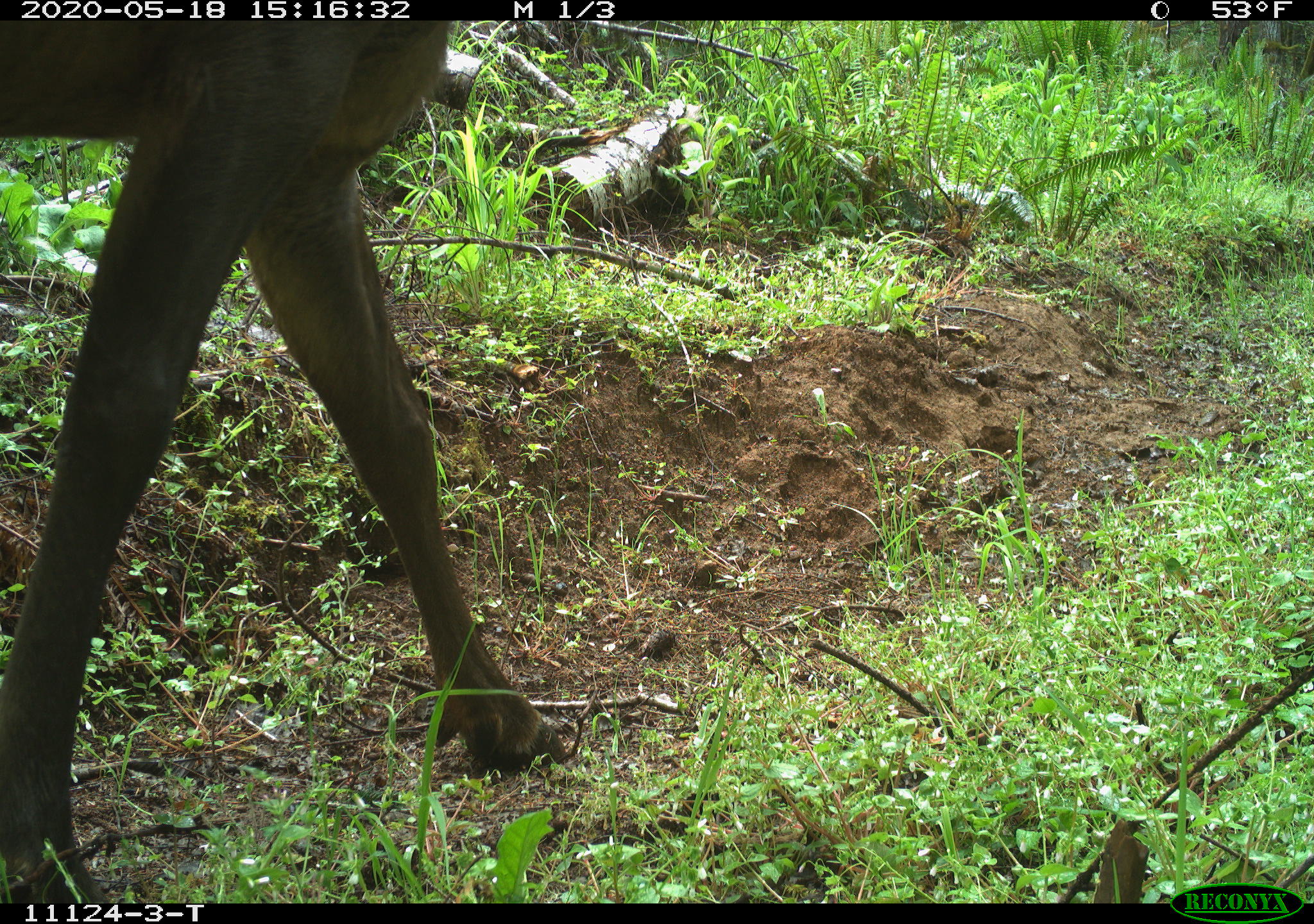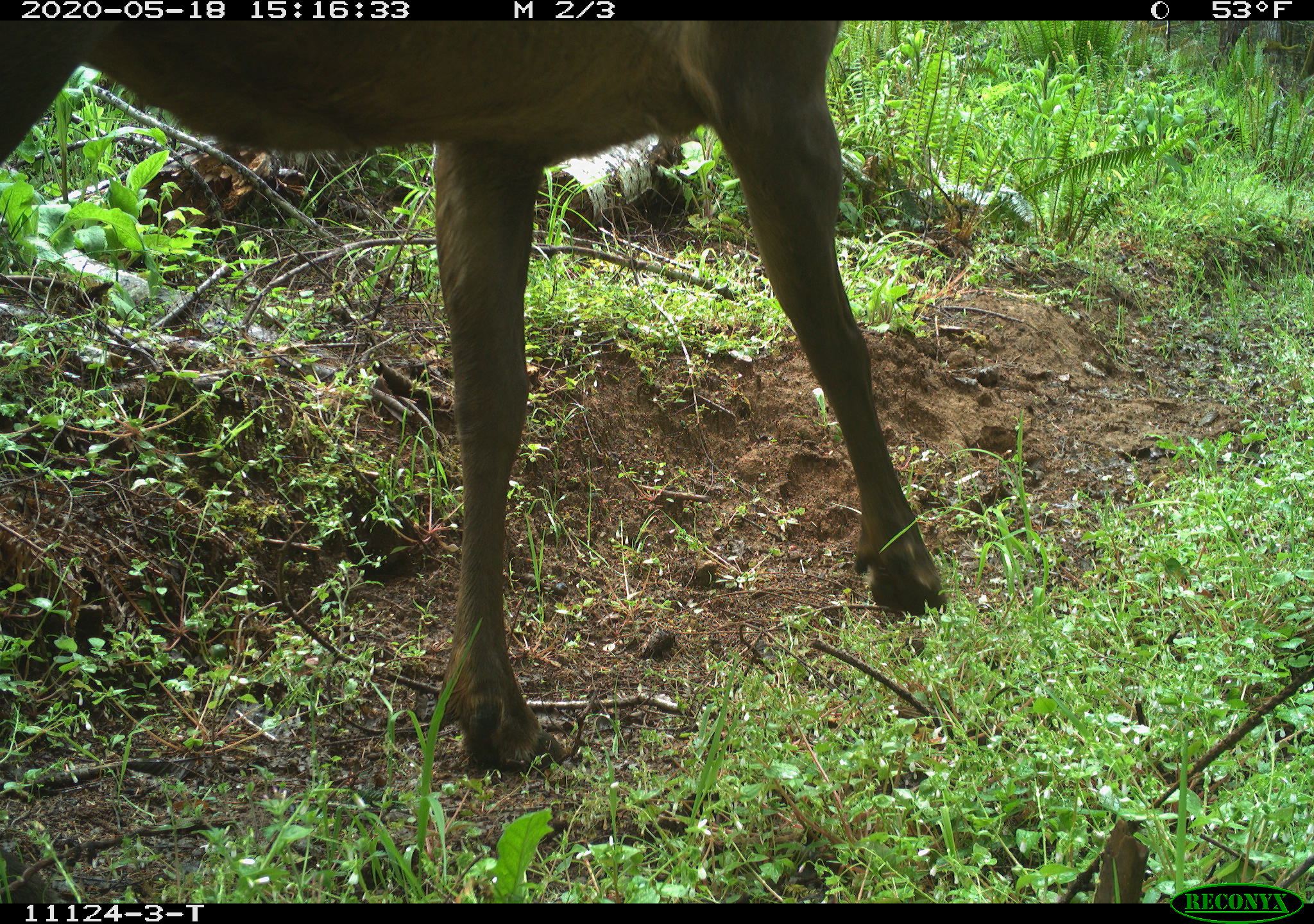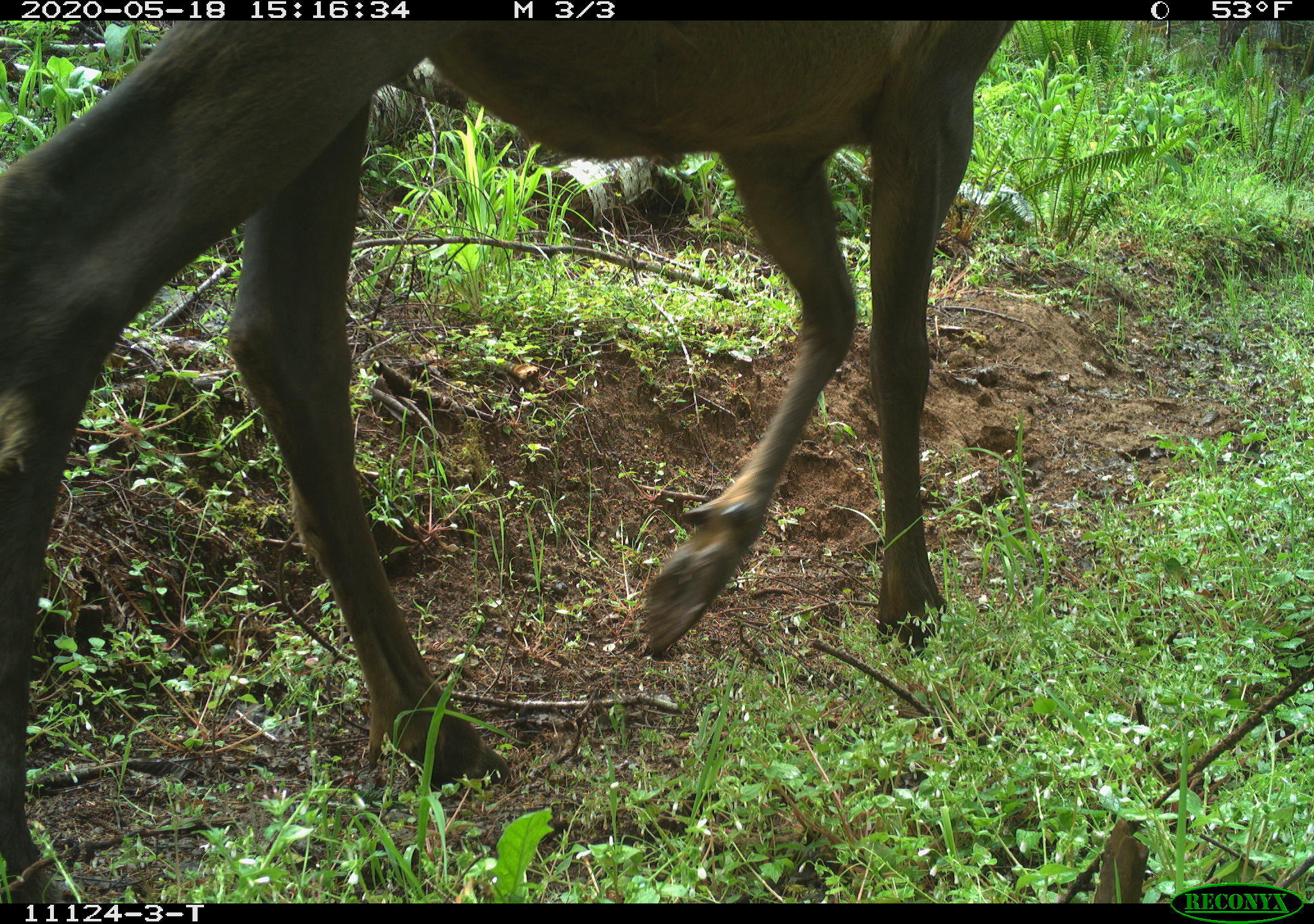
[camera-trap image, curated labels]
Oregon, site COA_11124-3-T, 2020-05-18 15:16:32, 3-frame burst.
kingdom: Animalia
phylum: Chordata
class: Mammalia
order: Artiodactyla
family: Cervidae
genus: Cervus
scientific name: Cervus canadensis roosevelti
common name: roosevelt elk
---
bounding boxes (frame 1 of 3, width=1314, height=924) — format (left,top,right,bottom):
roosevelt elk: (1,28,569,884)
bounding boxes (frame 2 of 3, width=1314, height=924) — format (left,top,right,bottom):
roosevelt elk: (1,28,950,783)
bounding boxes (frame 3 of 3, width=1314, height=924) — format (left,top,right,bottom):
roosevelt elk: (0,24,1016,888)